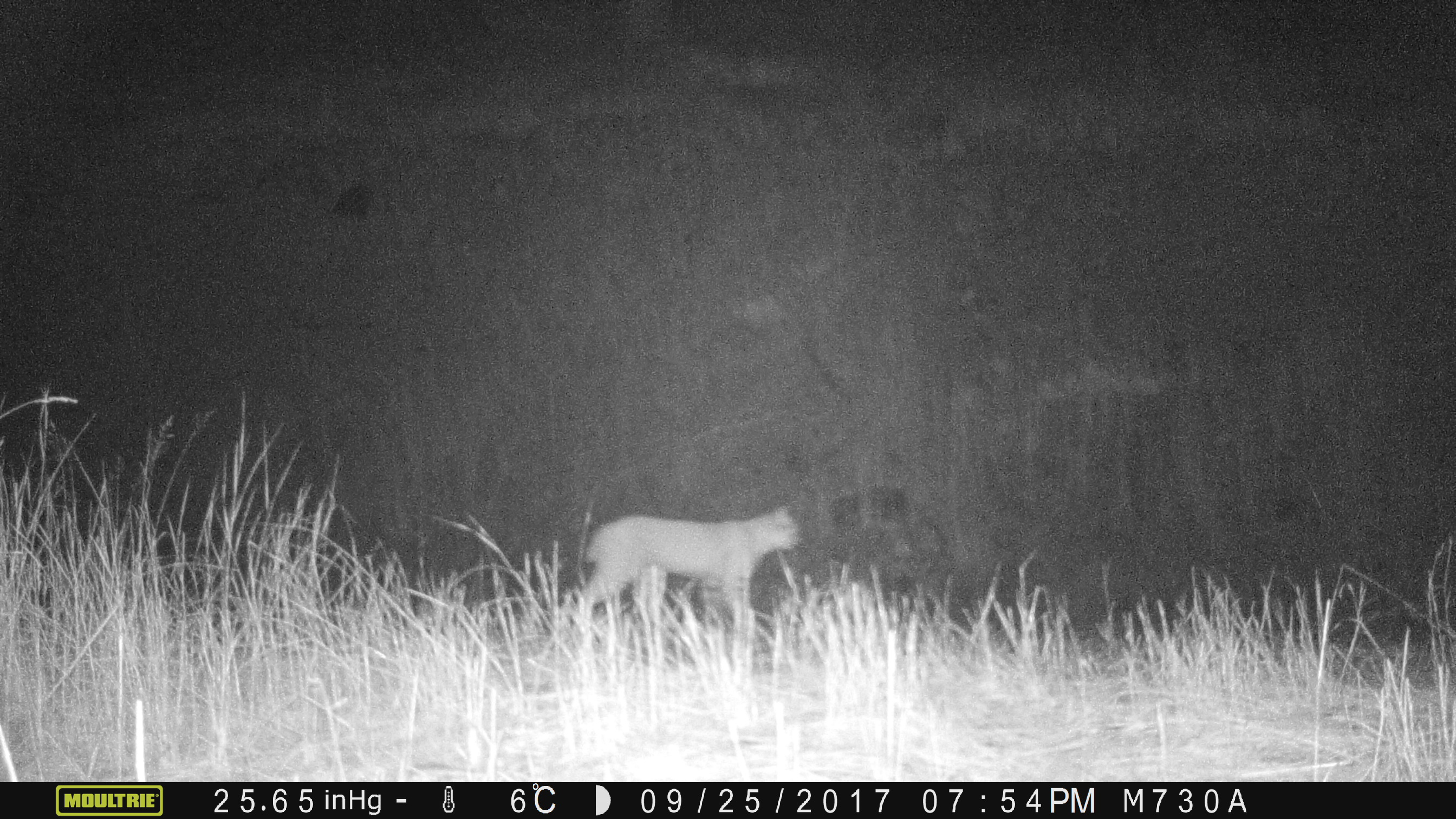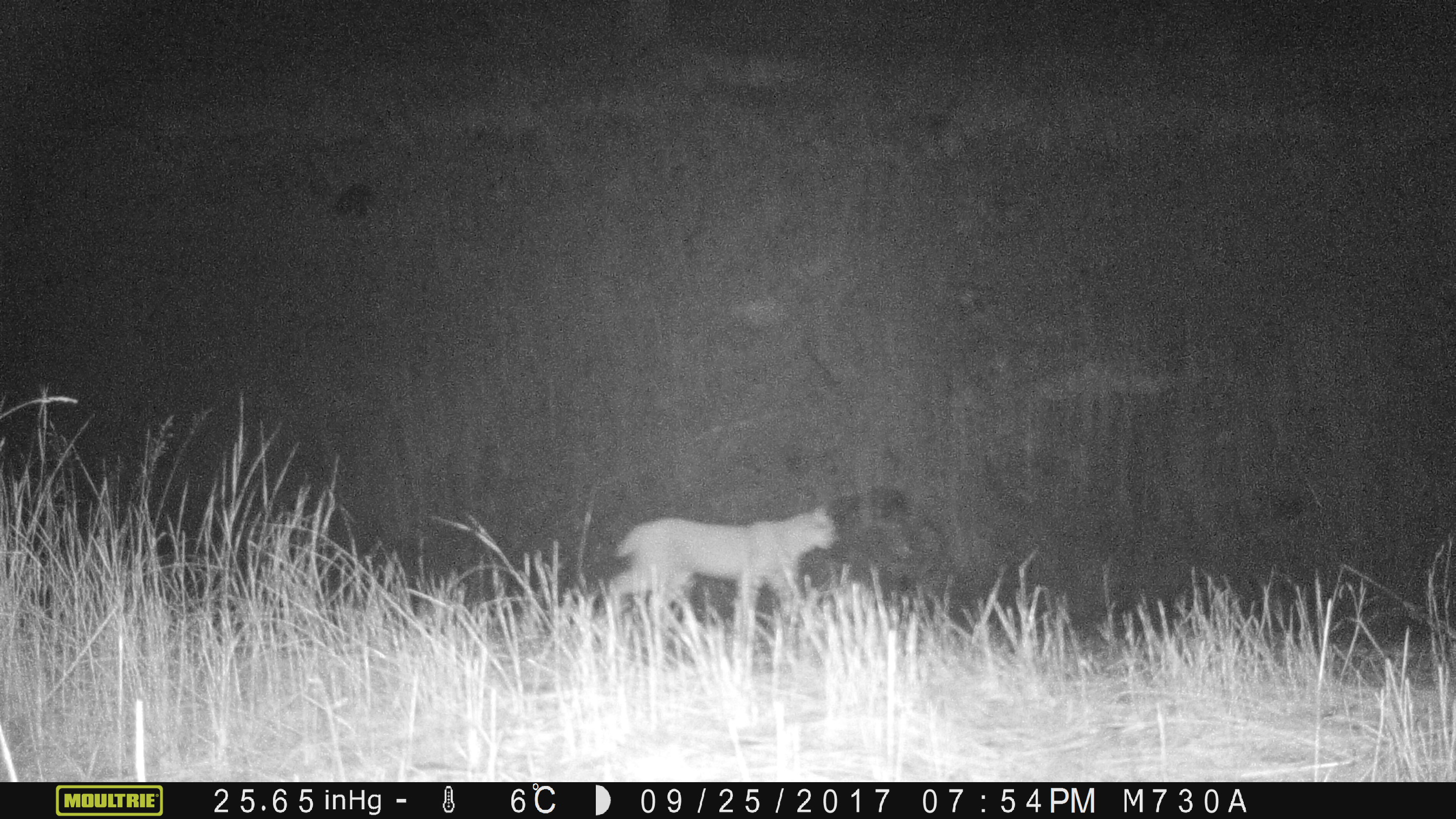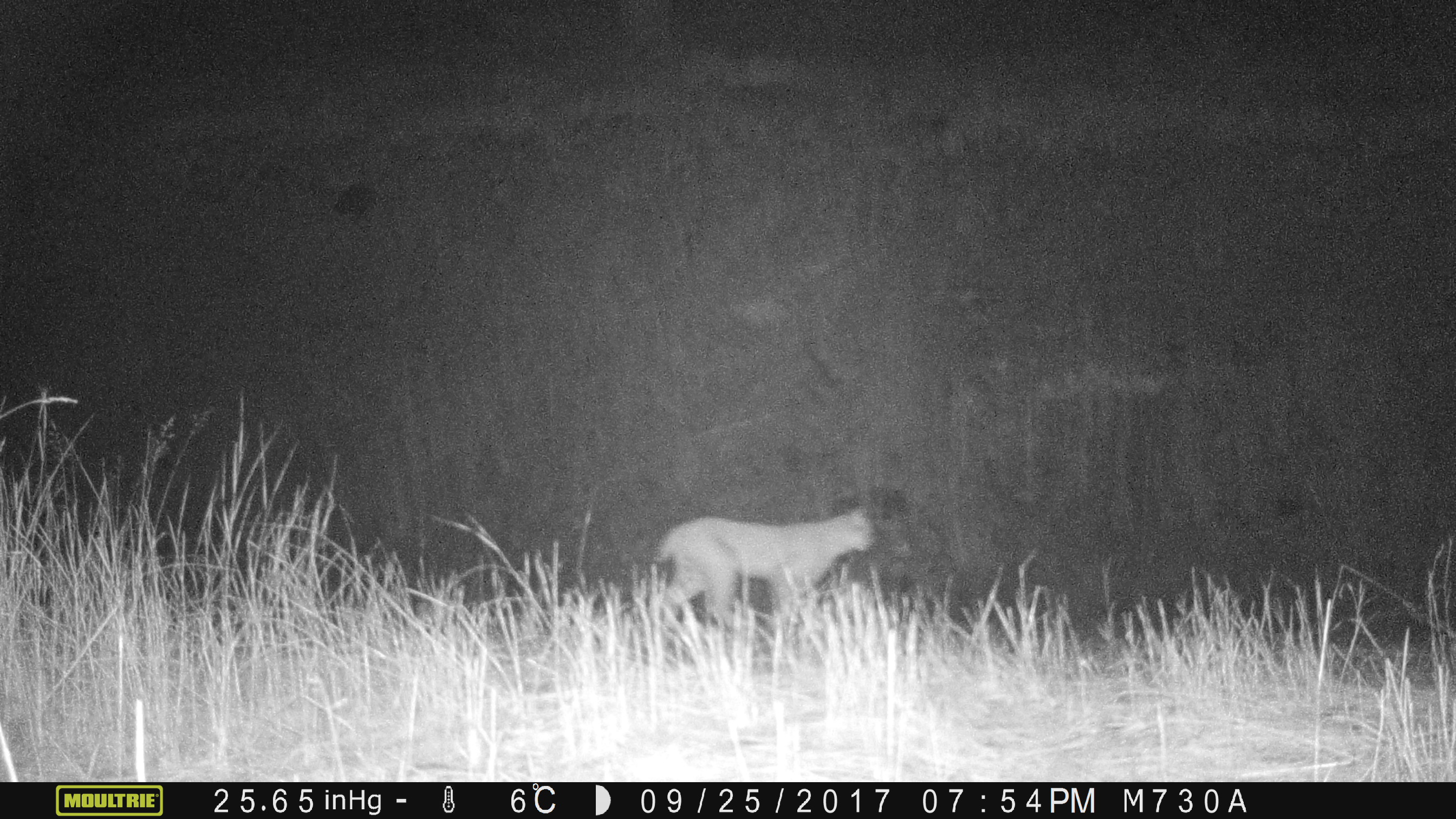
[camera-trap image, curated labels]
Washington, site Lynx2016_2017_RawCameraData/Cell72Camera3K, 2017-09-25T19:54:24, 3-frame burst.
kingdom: Animalia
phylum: Chordata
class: Mammalia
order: Carnivora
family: Felidae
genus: Lynx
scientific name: Lynx rufus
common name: bobcat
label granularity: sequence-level